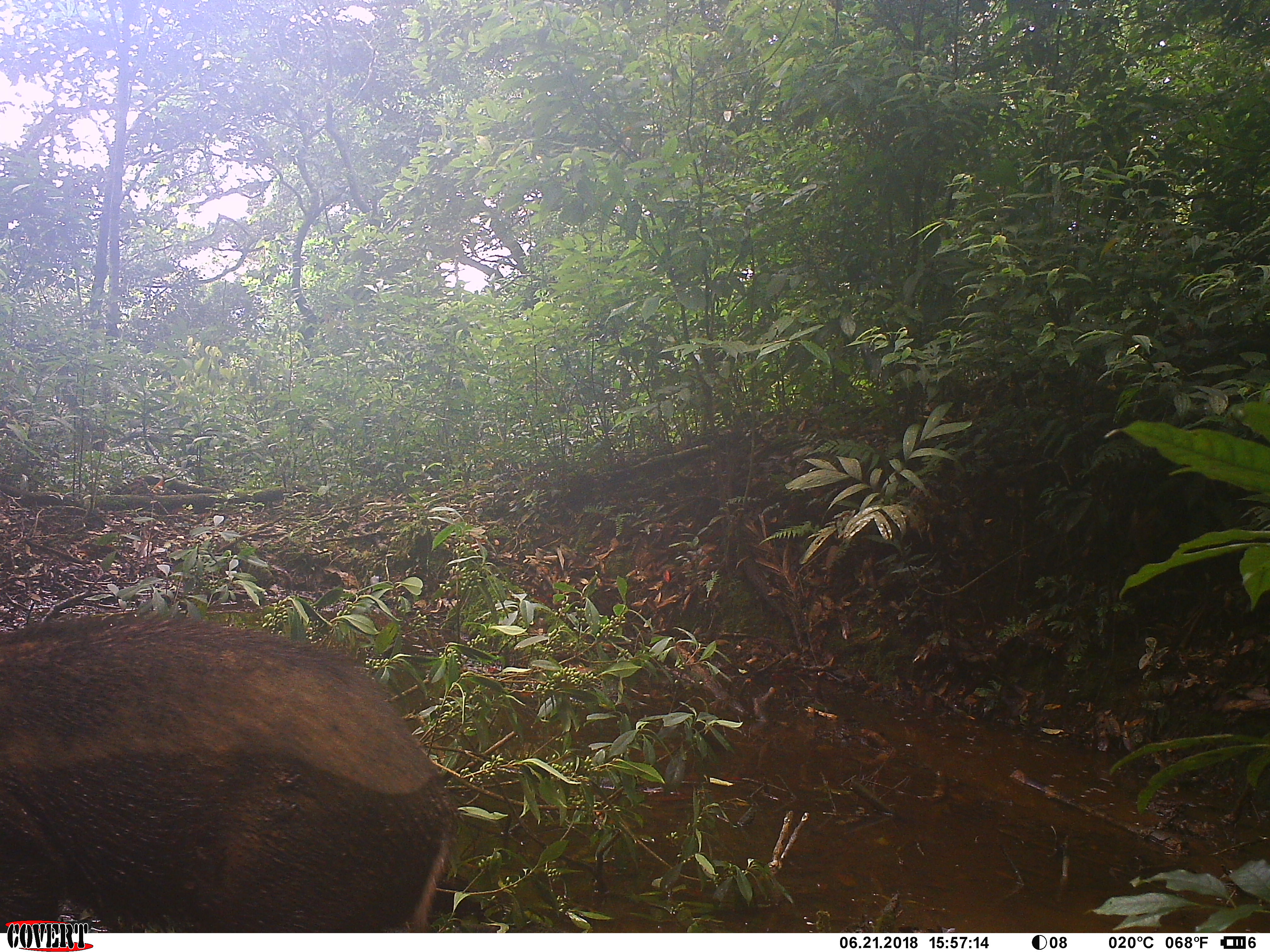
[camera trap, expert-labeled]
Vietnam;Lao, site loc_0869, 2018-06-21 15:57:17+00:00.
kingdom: Animalia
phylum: Chordata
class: Mammalia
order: Artiodactyla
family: Suidae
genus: Sus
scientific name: Sus scrofa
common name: eurasian wild pig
Eurasian wild pig (Sus scrofa). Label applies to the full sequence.